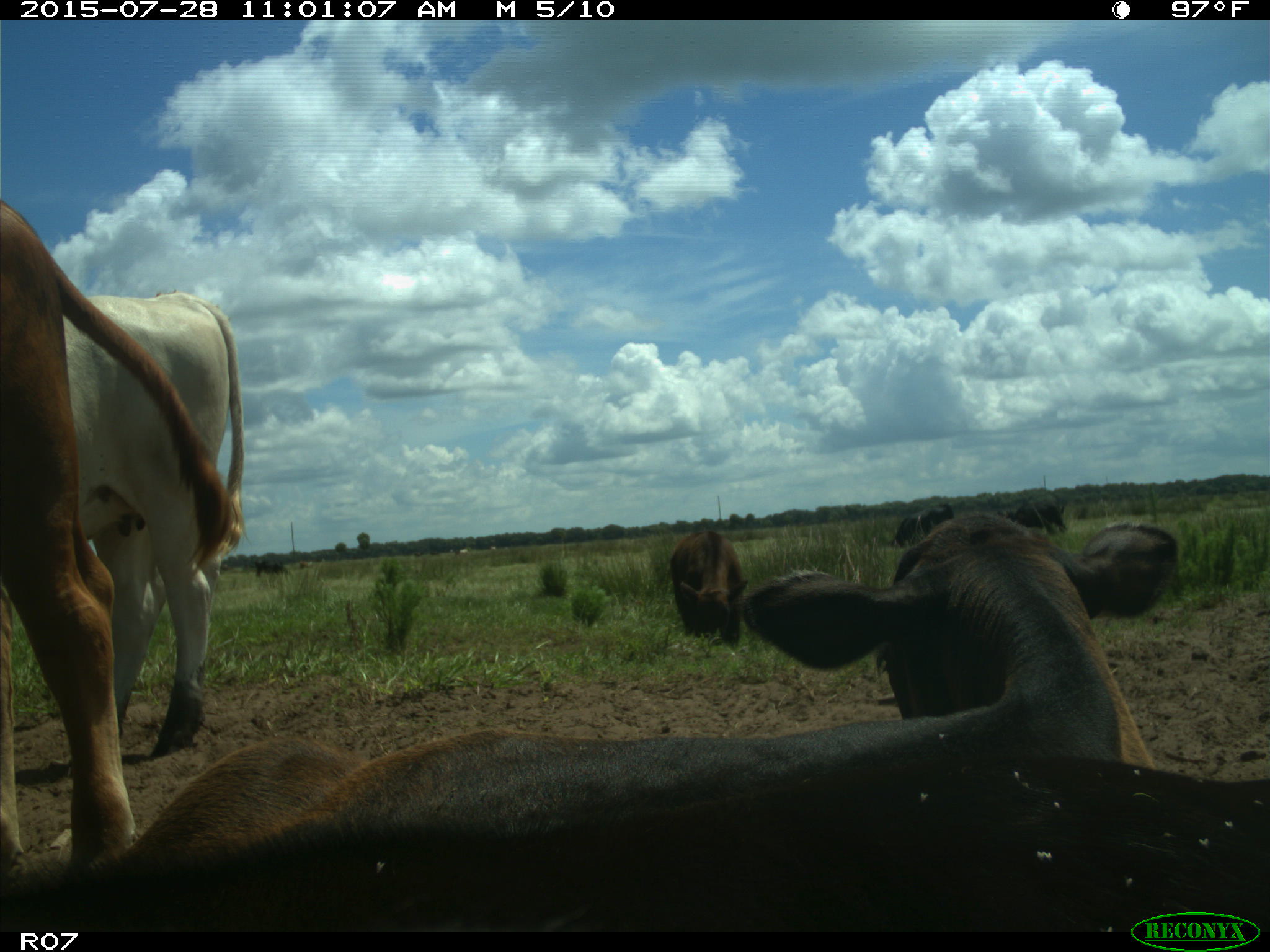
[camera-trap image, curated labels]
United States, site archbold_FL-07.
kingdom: Animalia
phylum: Chordata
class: Mammalia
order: Artiodactyla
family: Bovidae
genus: Bos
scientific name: Bos taurus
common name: domestic cow